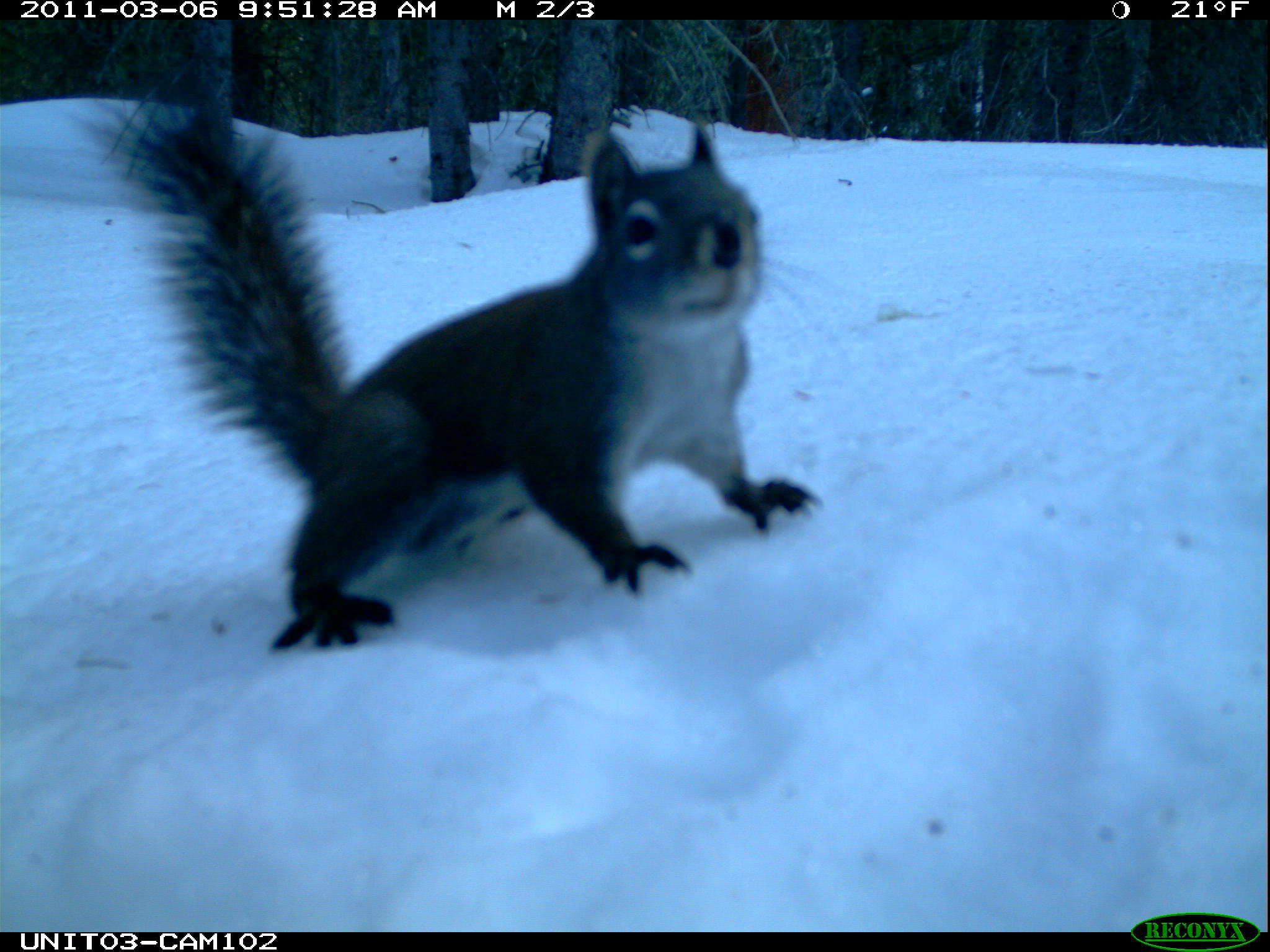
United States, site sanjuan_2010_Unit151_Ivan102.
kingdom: Animalia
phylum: Chordata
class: Mammalia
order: Rodentia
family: Sciuridae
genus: Tamiasciurus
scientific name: Tamiasciurus hudsonicus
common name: american red squirrel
Tamiasciurus hudsonicus (american red squirrel).